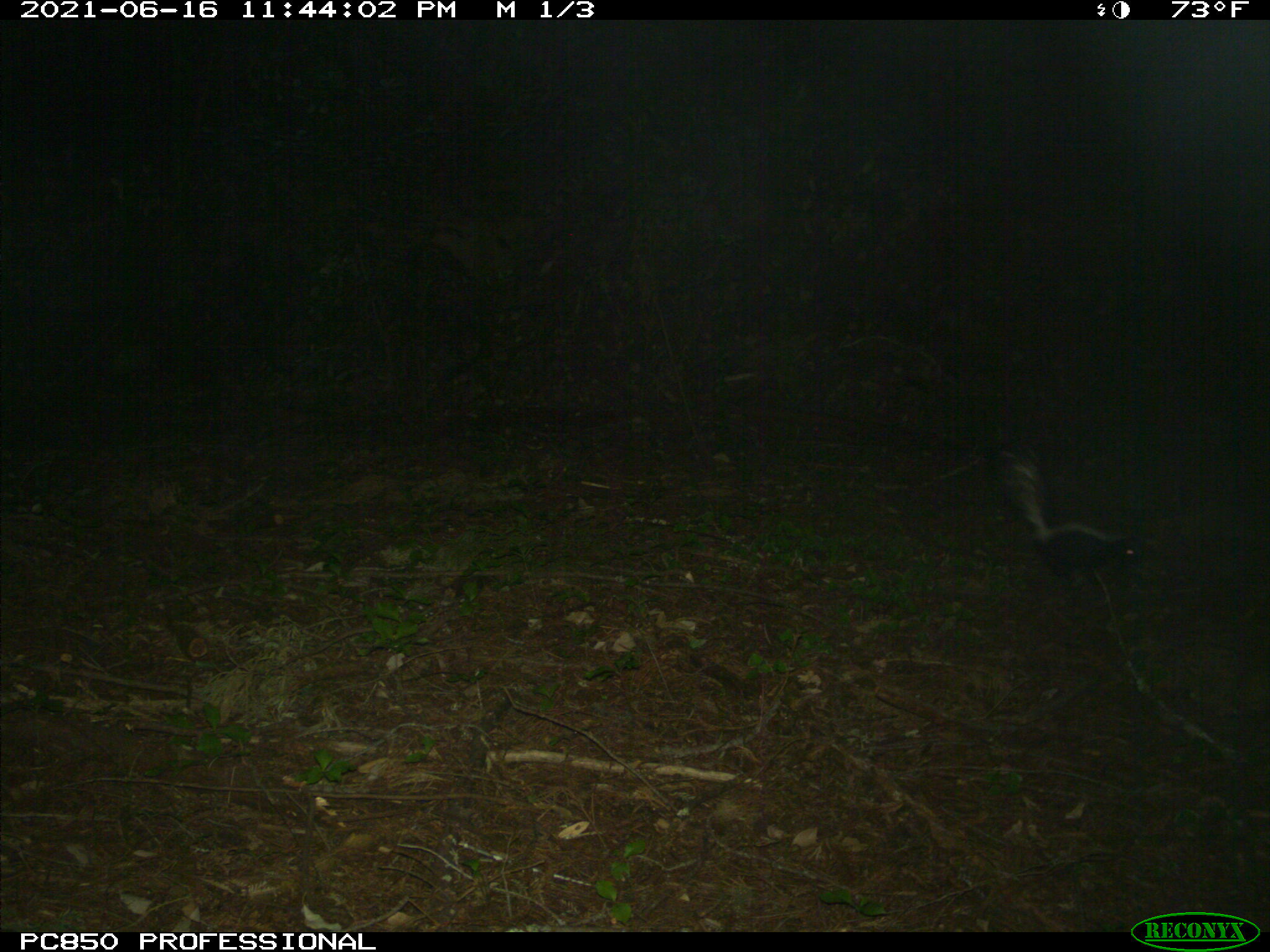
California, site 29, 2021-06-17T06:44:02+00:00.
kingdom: Animalia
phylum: Chordata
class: Mammalia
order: Carnivora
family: Mephitidae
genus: Mephitis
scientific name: Mephitis mephitis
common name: striped skunk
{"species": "striped skunk (Mephitis mephitis)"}